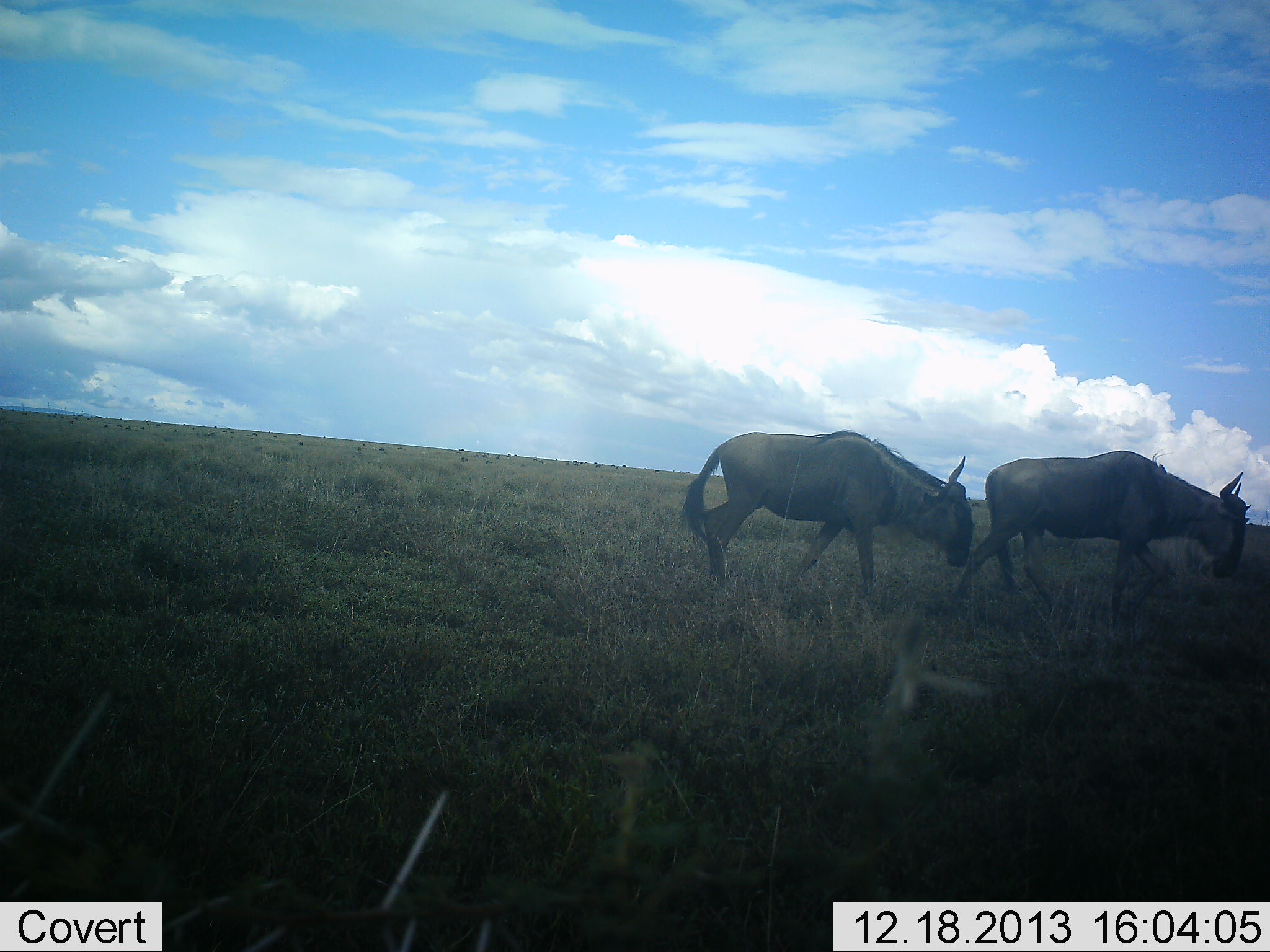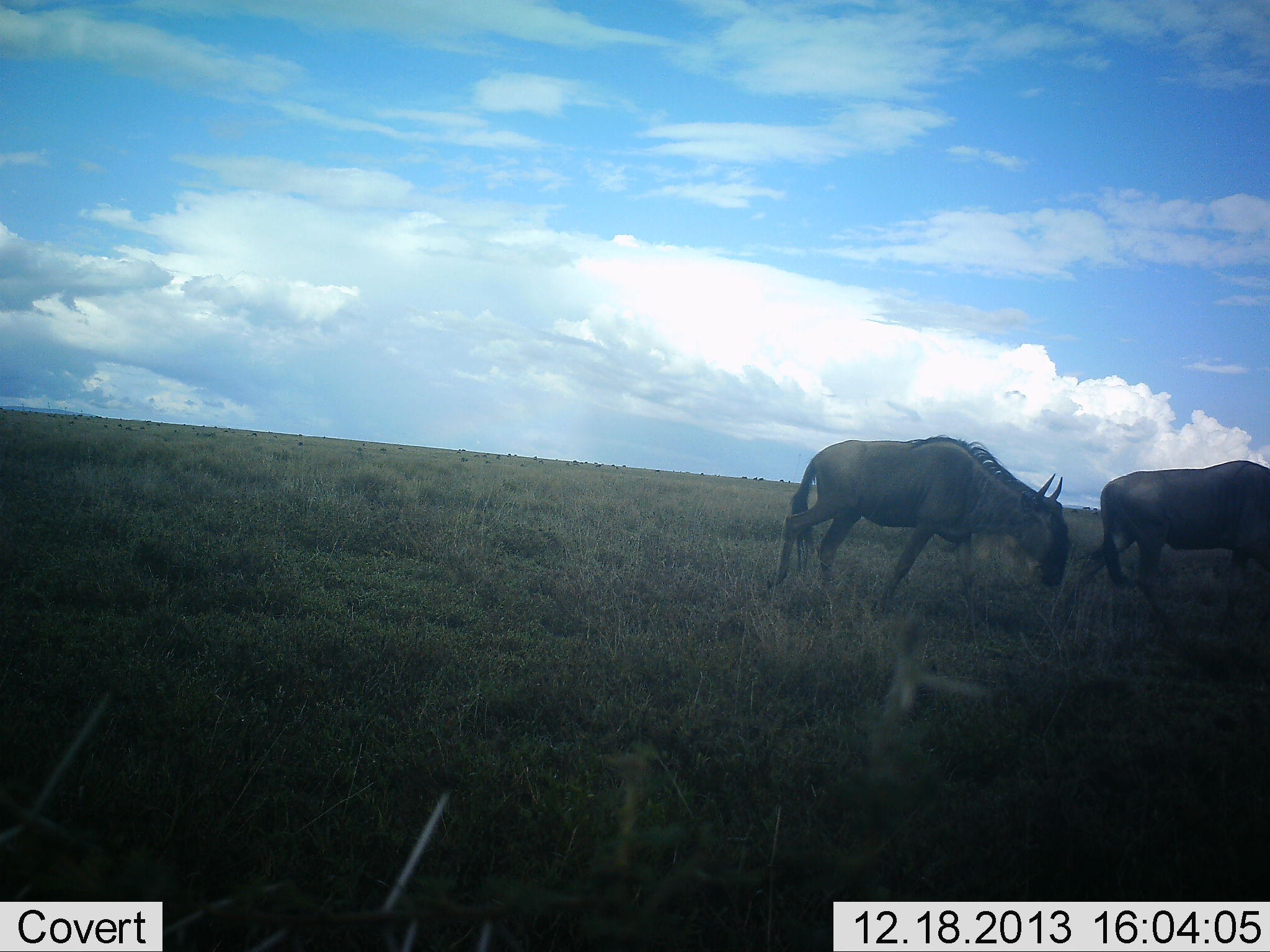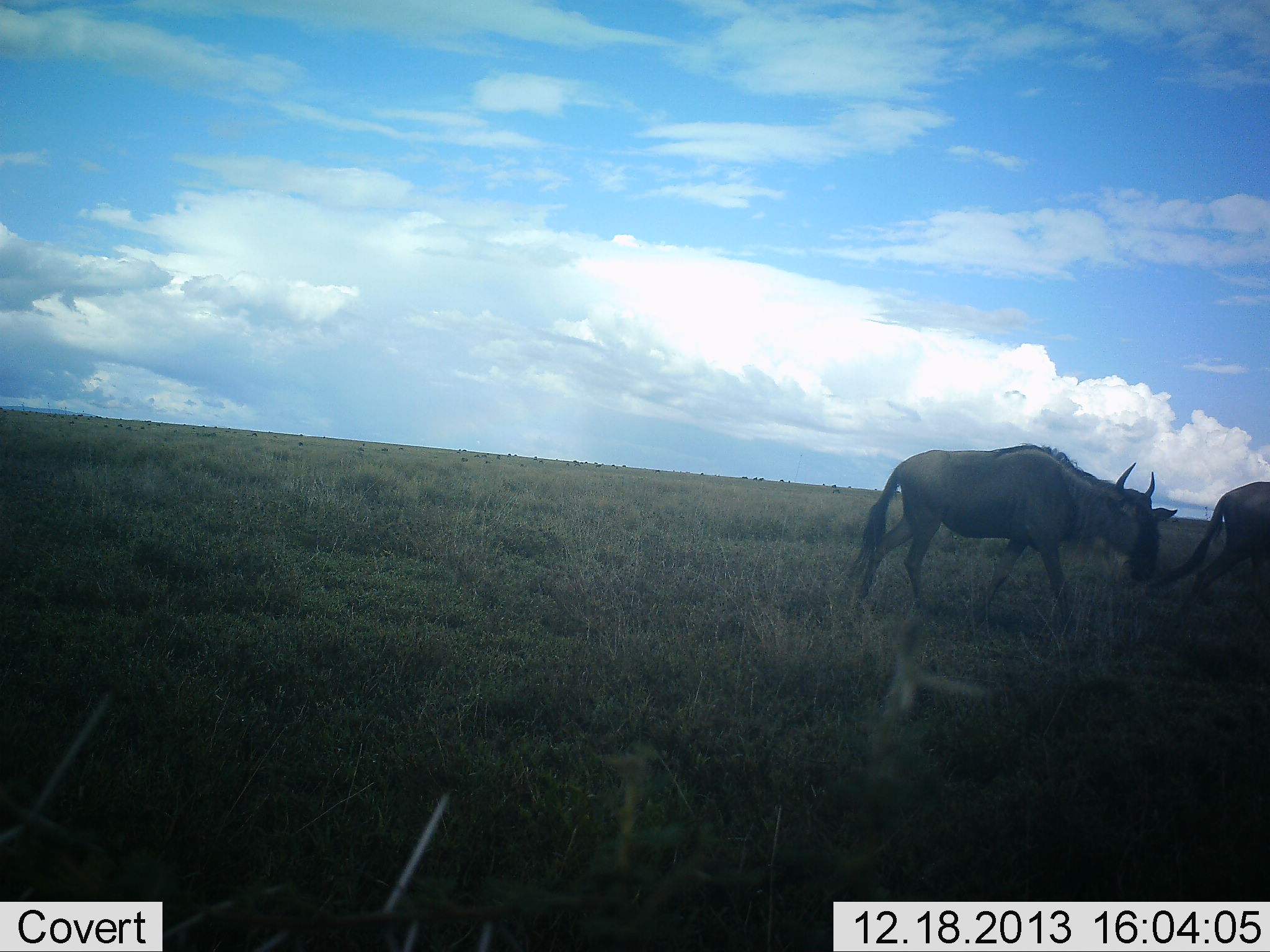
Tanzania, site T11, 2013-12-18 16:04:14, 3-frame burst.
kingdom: Animalia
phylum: Chordata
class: Mammalia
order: Artiodactyla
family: Bovidae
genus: Connochaetes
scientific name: Connochaetes taurinus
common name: blue wildebeest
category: wildebeest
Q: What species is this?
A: Wildebeest (blue wildebeest) (Connochaetes taurinus).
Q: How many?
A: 2.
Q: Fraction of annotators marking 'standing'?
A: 20%.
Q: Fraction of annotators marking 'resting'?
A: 0%.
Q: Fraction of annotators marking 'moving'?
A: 90%.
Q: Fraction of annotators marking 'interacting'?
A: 0%.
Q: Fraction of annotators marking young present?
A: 0%.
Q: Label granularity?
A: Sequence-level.